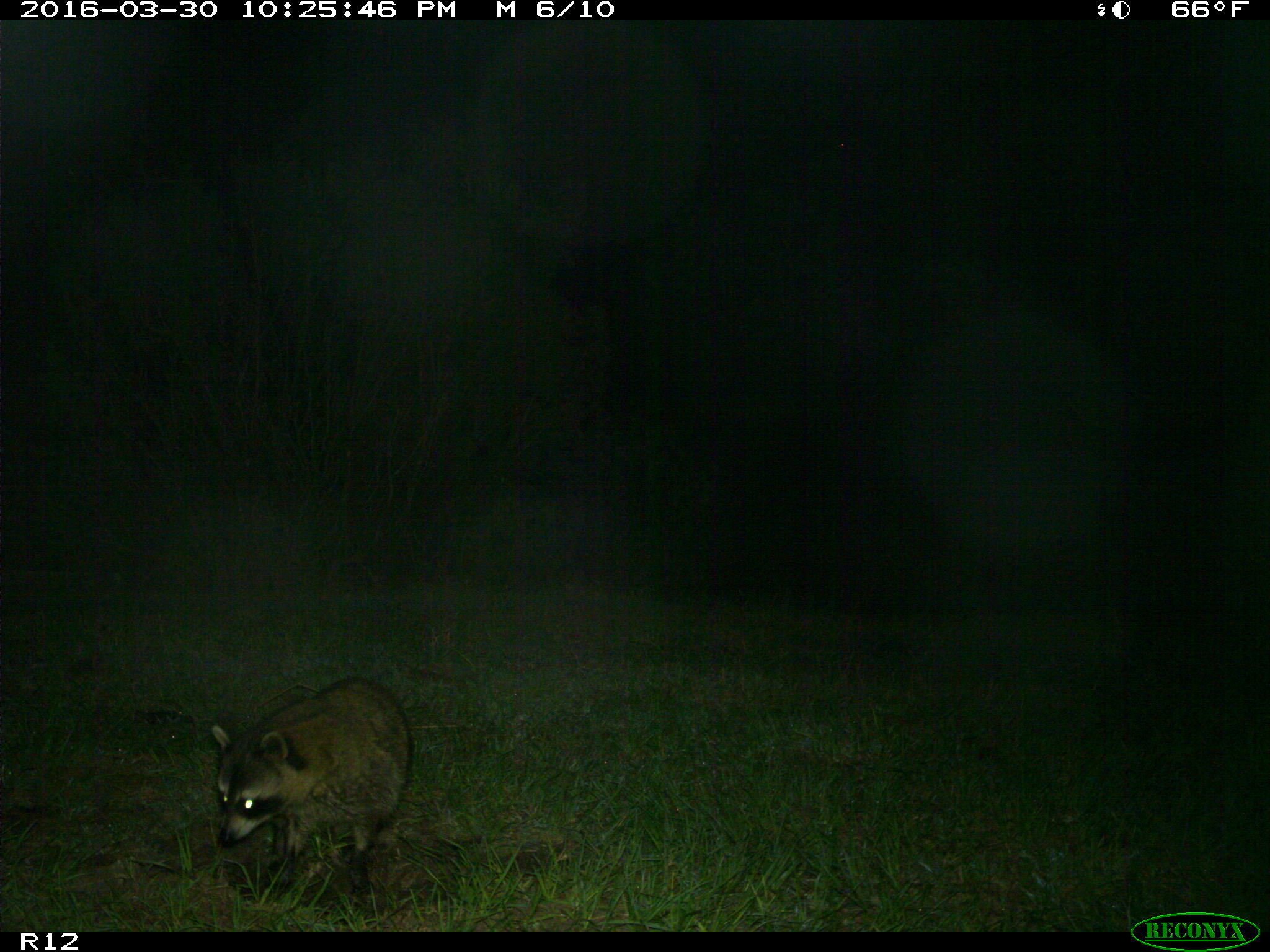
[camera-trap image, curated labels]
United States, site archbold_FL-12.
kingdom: Animalia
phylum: Chordata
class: Mammalia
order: Carnivora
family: Procyonidae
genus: Procyon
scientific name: Procyon lotor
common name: common raccoon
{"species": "Procyon lotor (common raccoon)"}